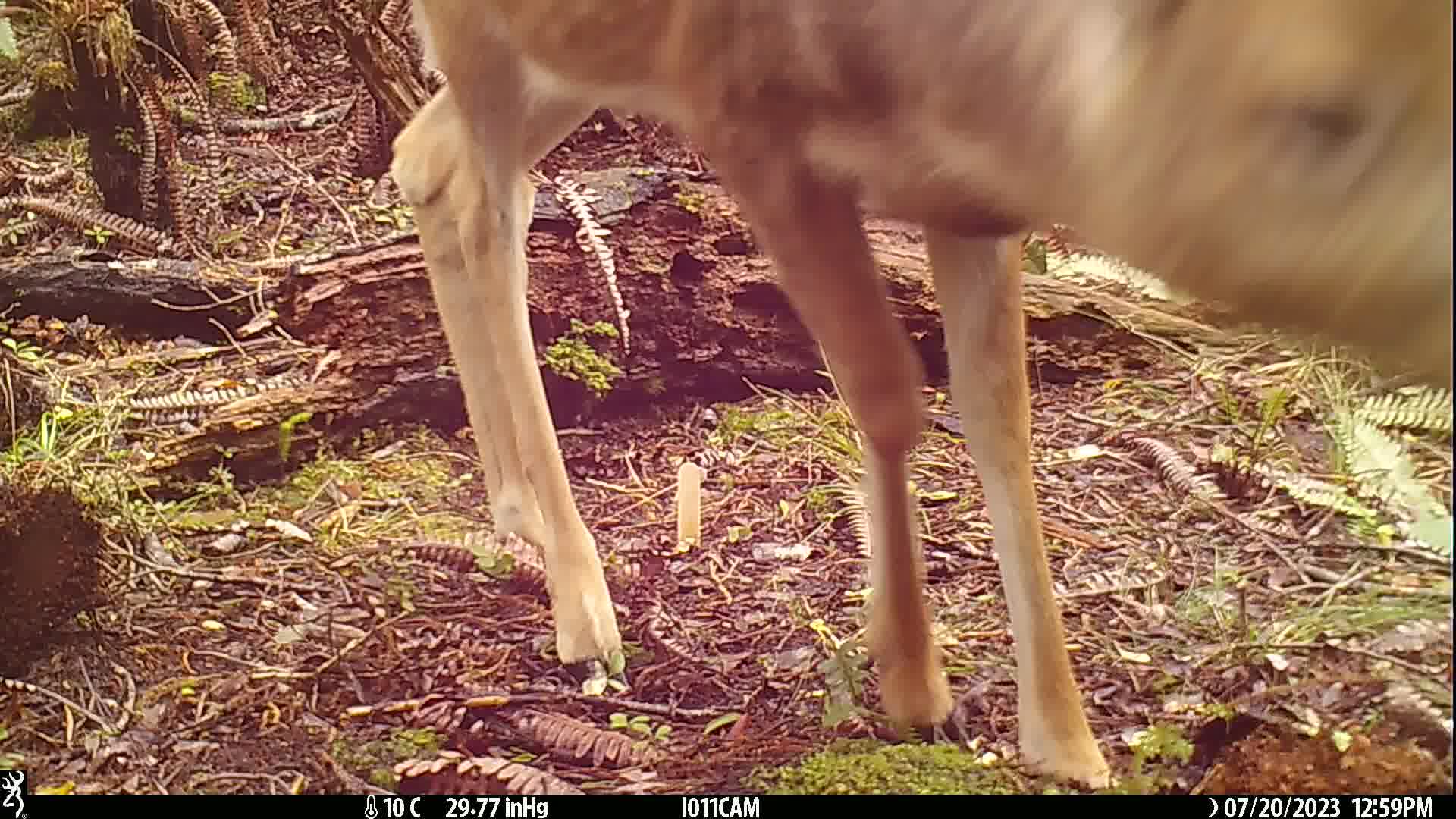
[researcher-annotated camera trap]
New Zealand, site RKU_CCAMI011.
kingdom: Animalia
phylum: Chordata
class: Mammalia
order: Artiodactyla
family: Cervidae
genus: Odocoileus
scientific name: Odocoileus virginianus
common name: white-tailed deer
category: white tailed deer